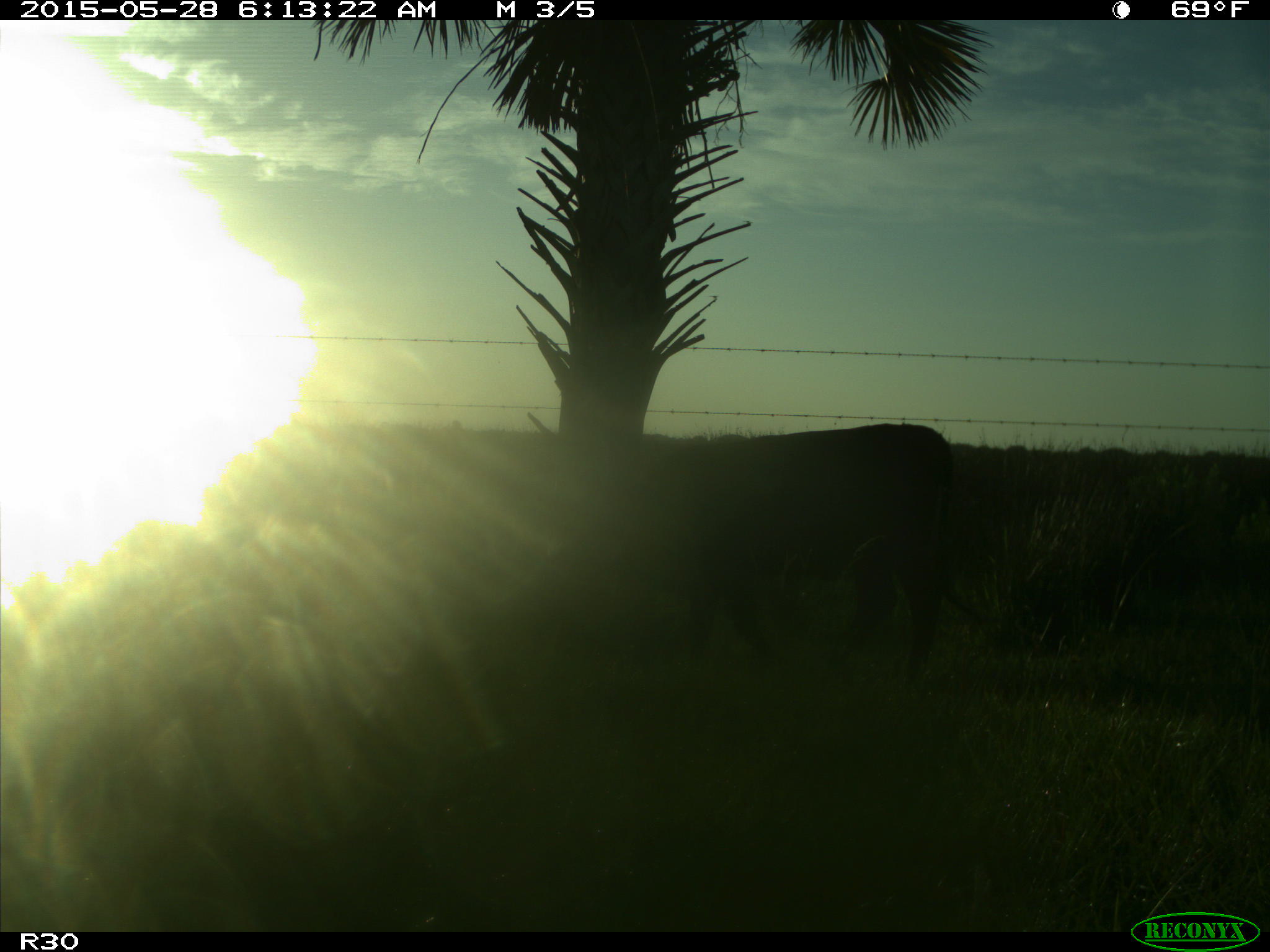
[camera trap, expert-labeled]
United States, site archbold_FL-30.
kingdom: Animalia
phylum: Chordata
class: Mammalia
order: Artiodactyla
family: Bovidae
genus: Bos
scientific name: Bos taurus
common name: domestic cow